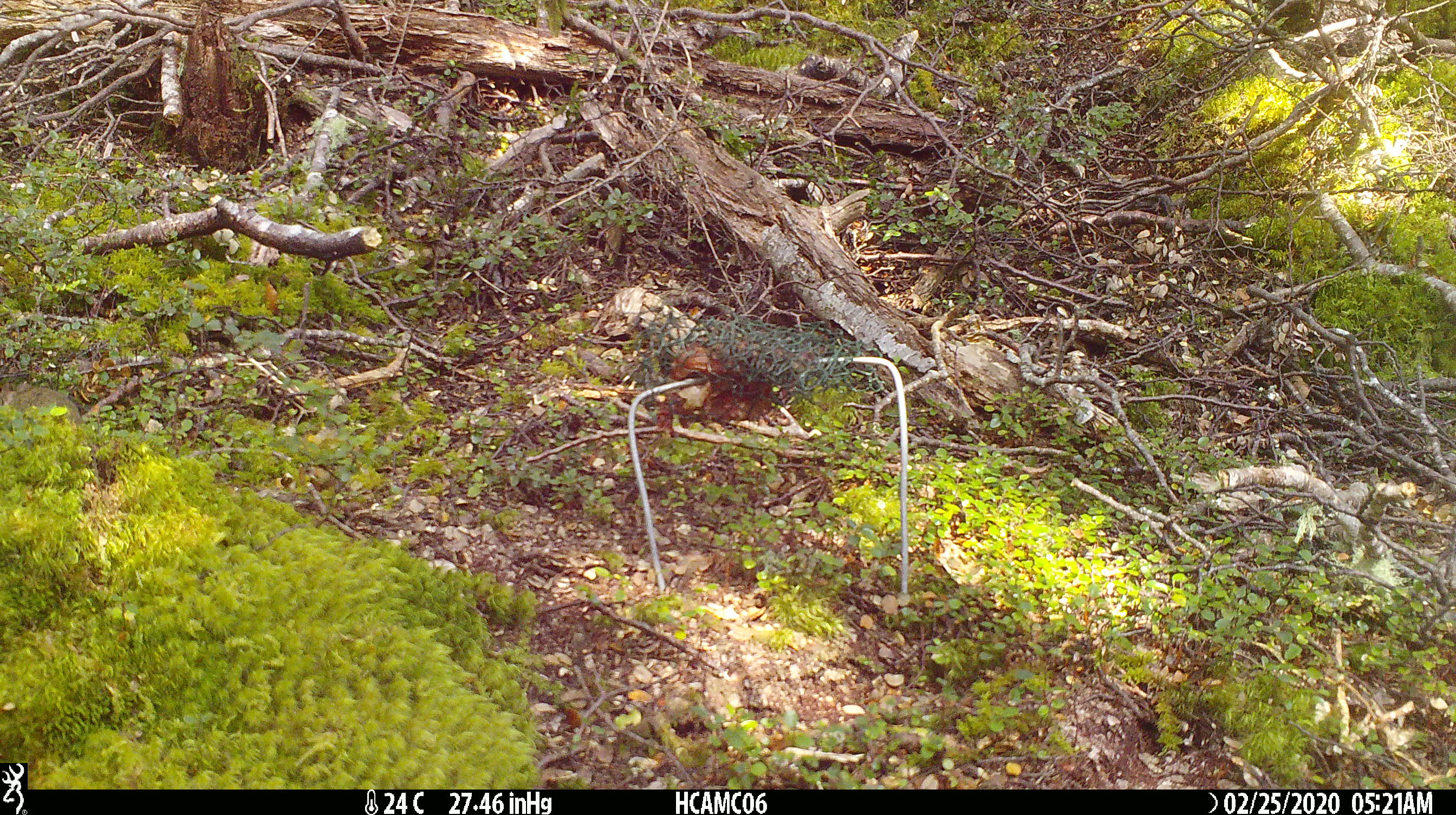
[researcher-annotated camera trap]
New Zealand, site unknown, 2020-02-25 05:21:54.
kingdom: Animalia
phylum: Chordata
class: Mammalia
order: Rodentia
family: Muridae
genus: Mus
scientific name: Mus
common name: mouse